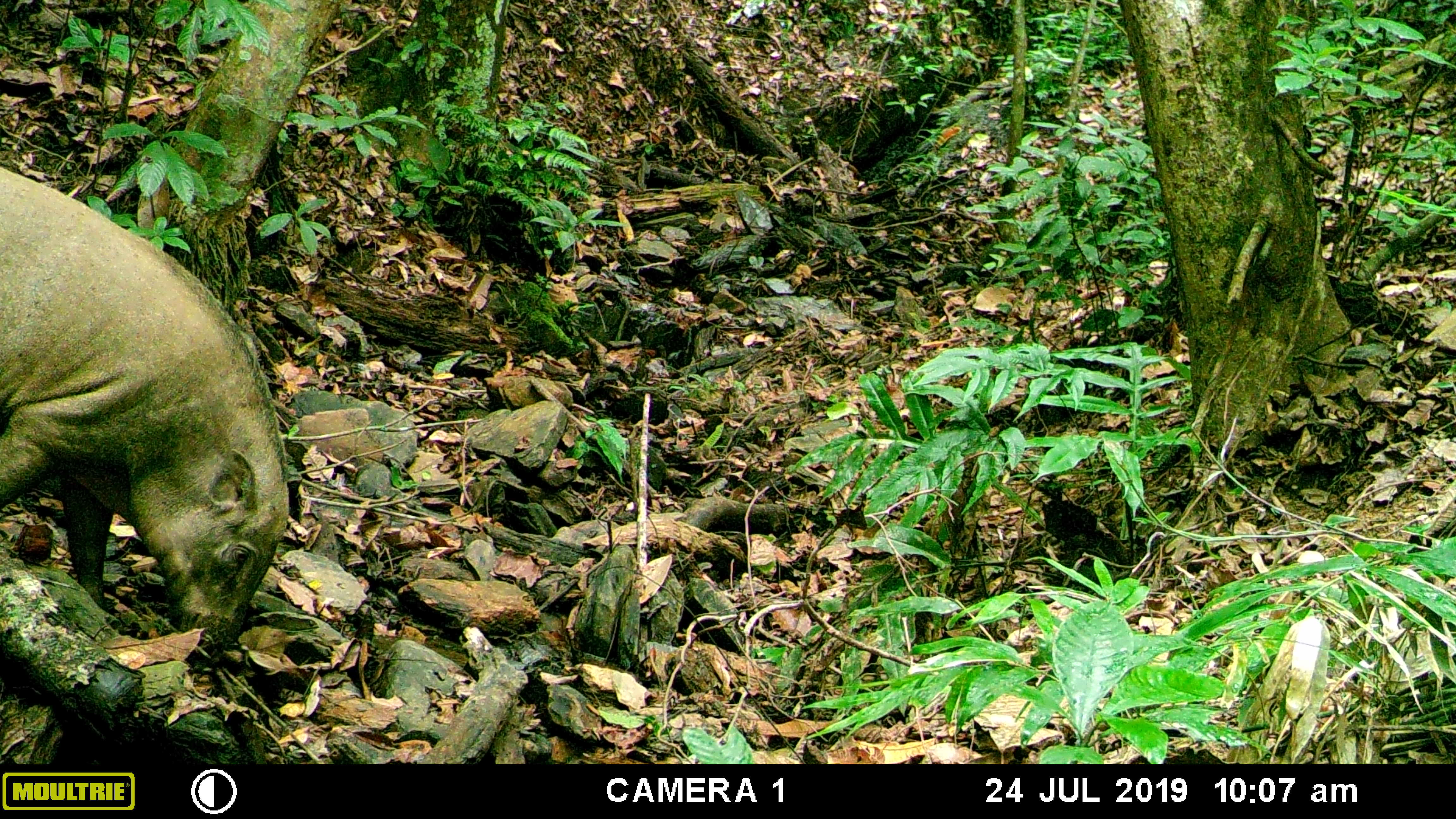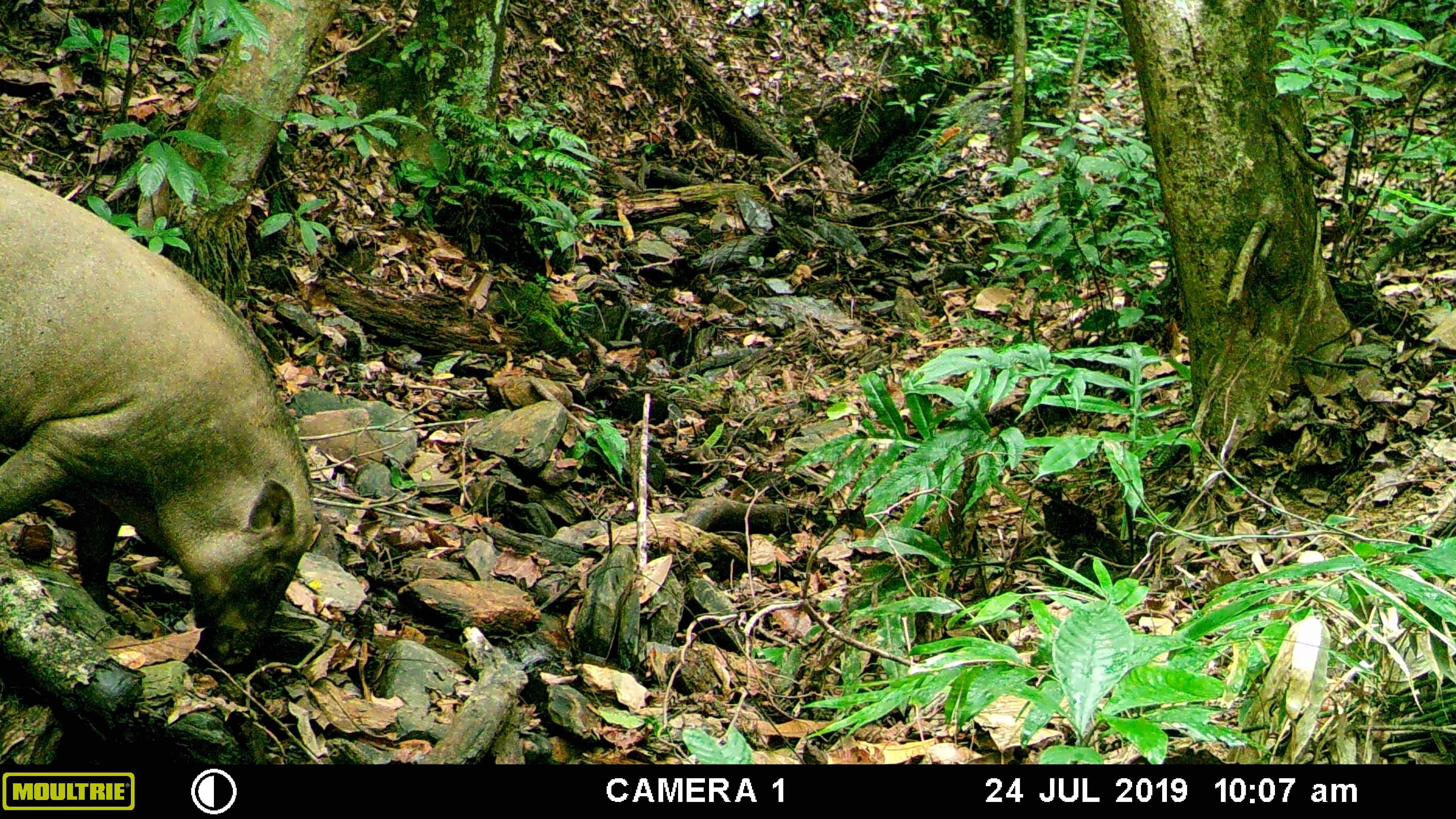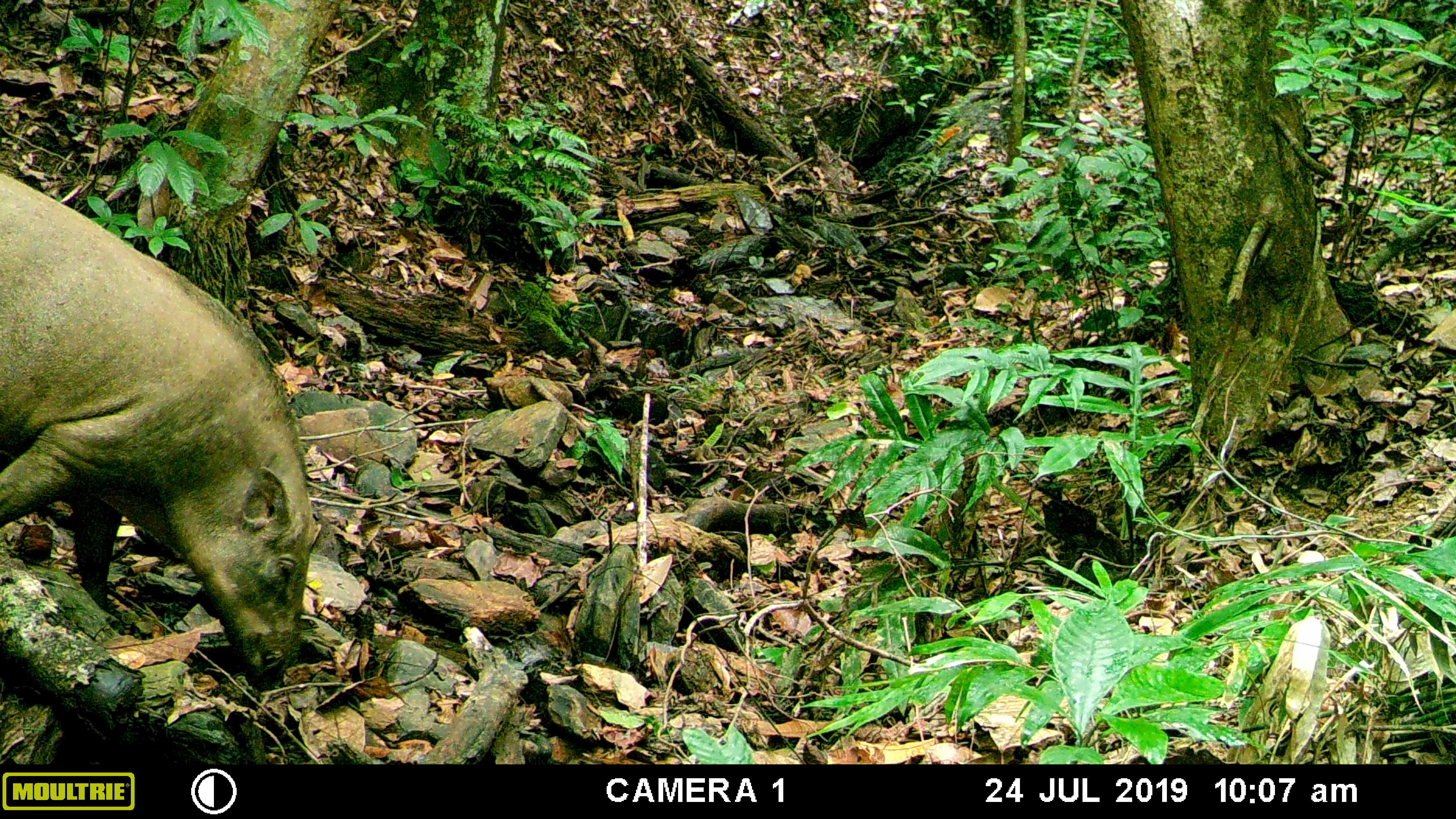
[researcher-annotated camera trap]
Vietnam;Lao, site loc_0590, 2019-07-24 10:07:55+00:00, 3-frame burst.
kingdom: Animalia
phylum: Chordata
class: Mammalia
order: Artiodactyla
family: Suidae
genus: Sus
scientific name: Sus scrofa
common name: eurasian wild pig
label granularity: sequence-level